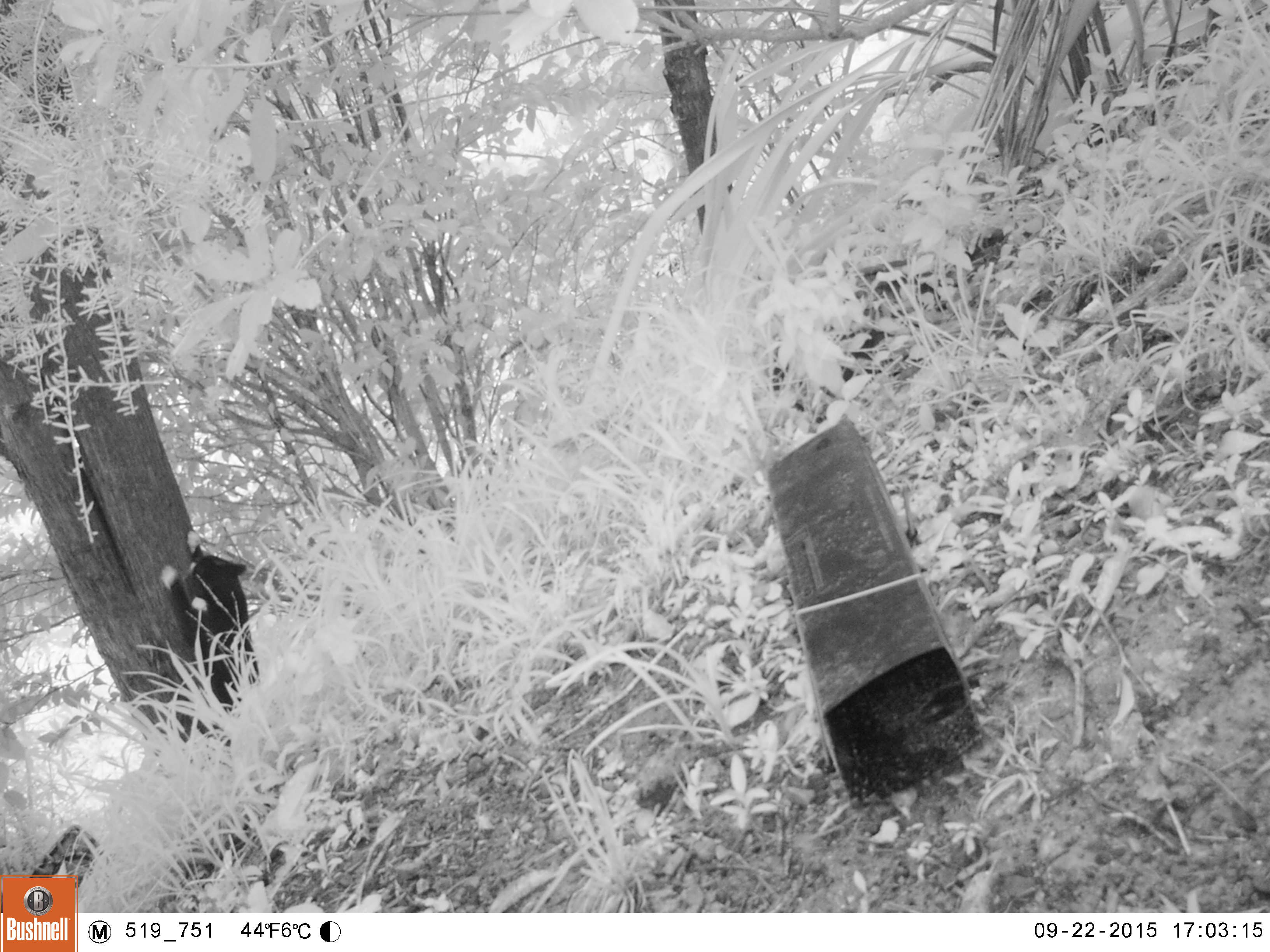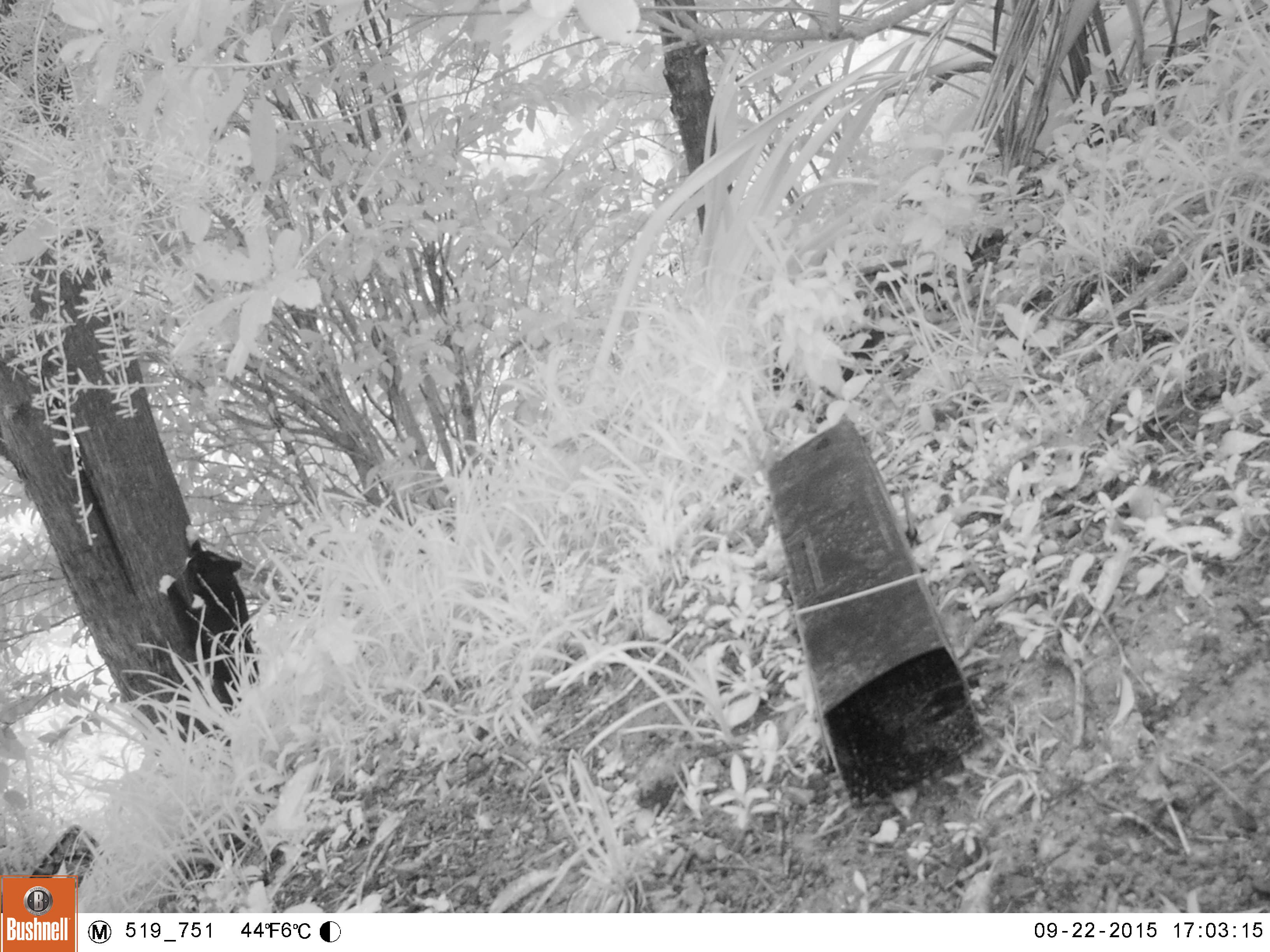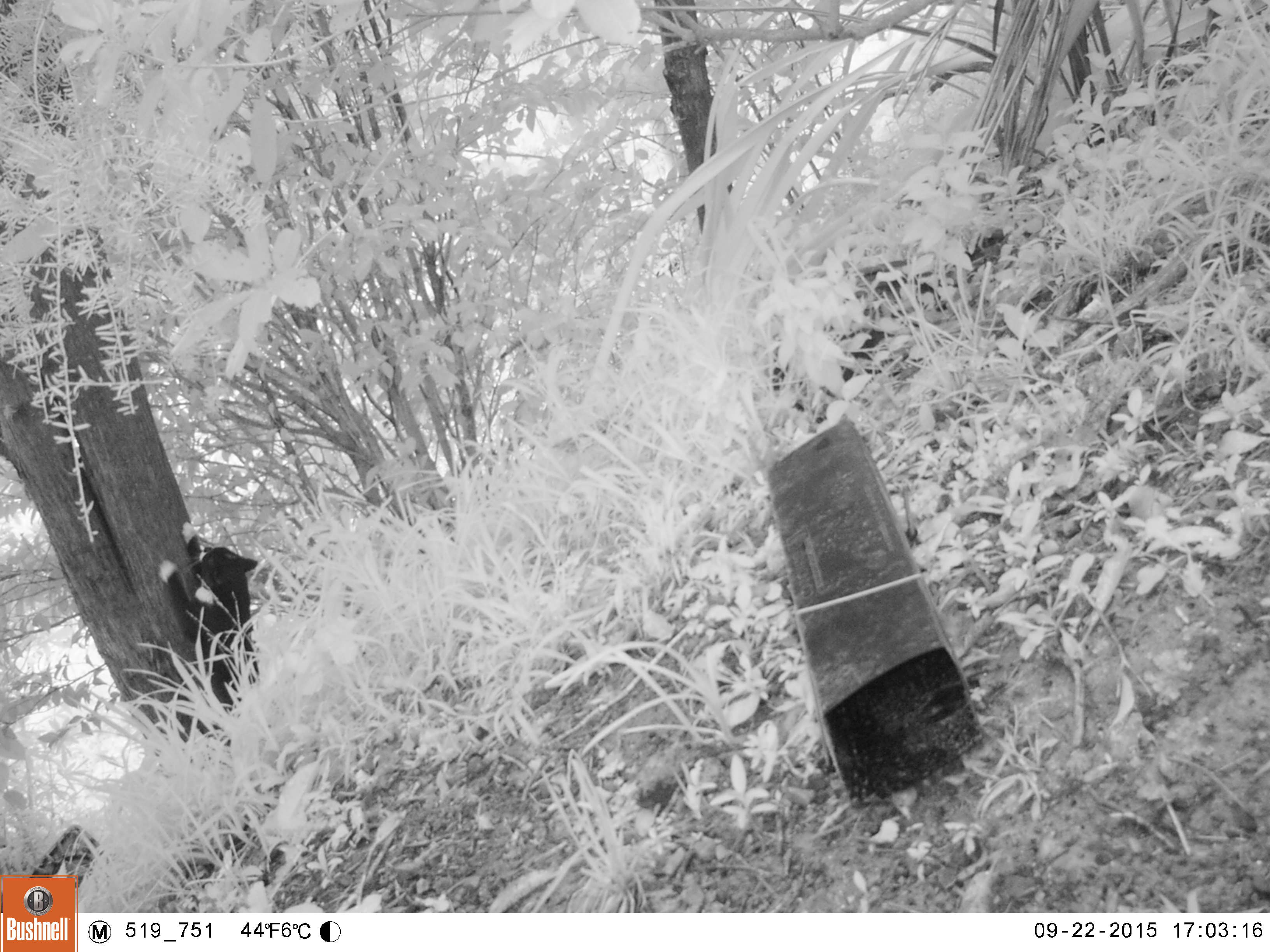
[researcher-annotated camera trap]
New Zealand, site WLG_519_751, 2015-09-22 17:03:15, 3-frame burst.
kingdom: Animalia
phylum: Chordata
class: Mammalia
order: Carnivora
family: Felidae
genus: Felis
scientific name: Felis catus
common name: domestic cat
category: cat